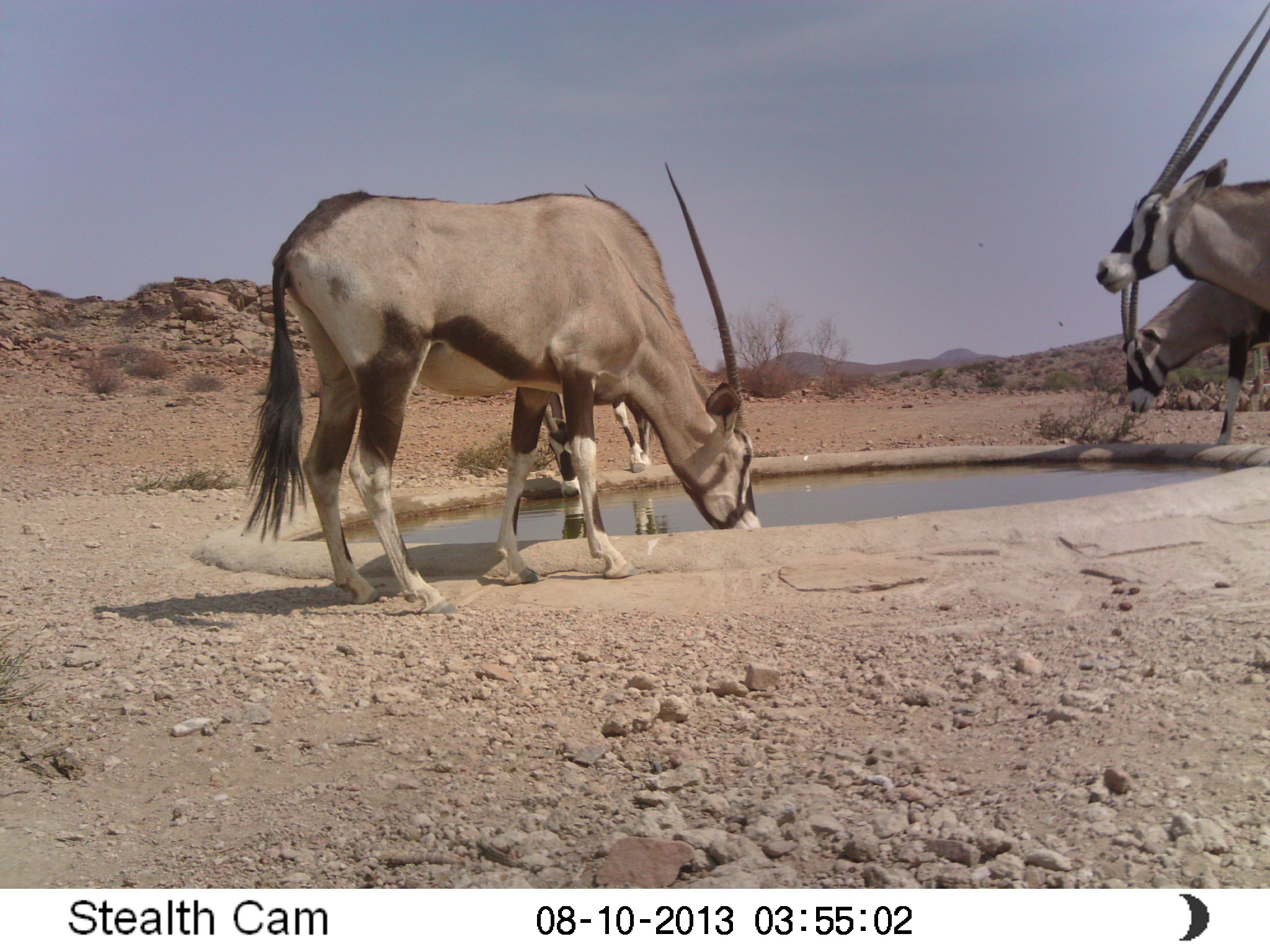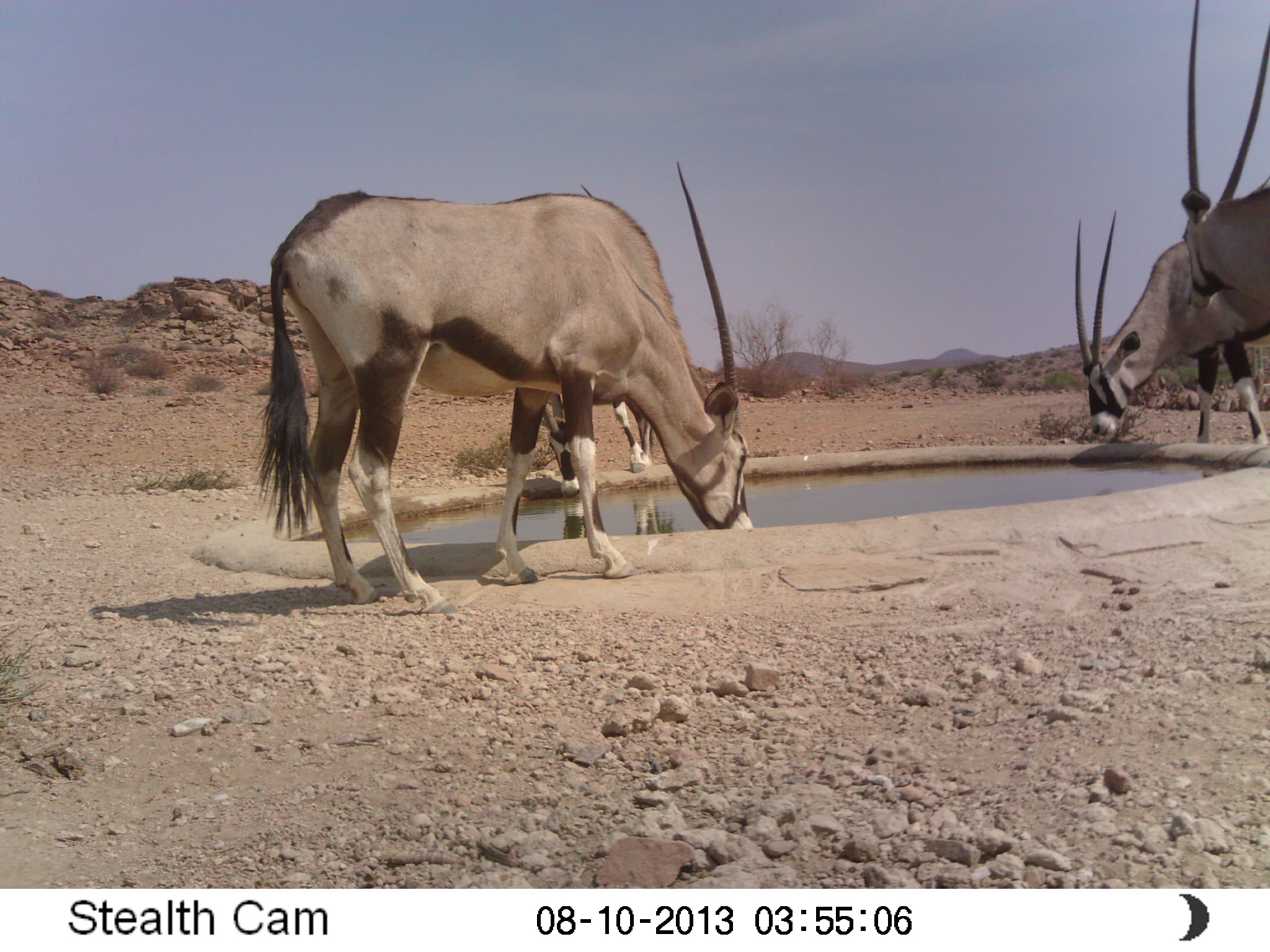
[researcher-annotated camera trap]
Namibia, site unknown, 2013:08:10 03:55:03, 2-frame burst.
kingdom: Animalia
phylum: Chordata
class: Mammalia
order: Artiodactyla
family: Bovidae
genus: Oryx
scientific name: Oryx gazella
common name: gemsbok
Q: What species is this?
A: Oryx gazella (gemsbok).